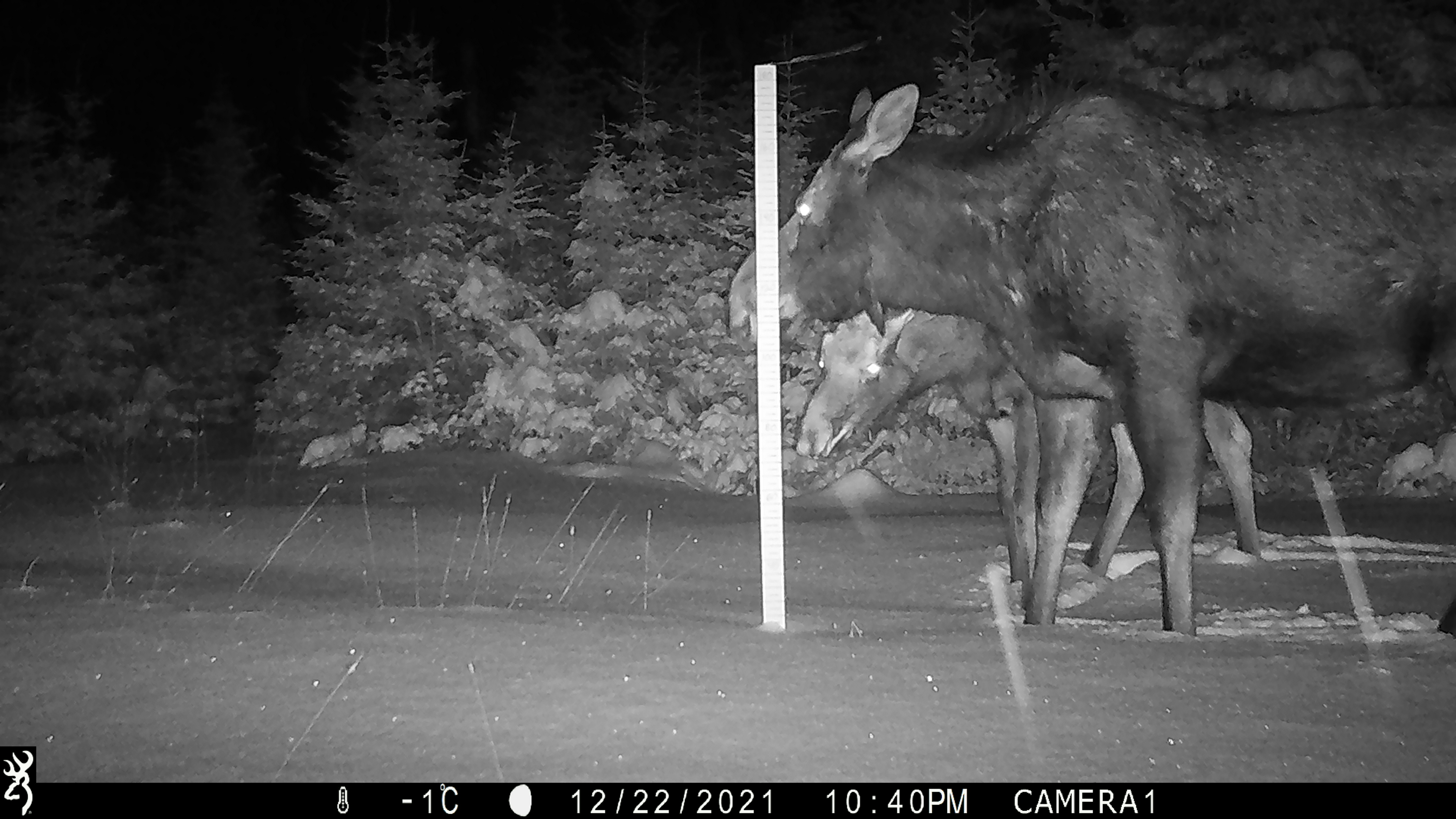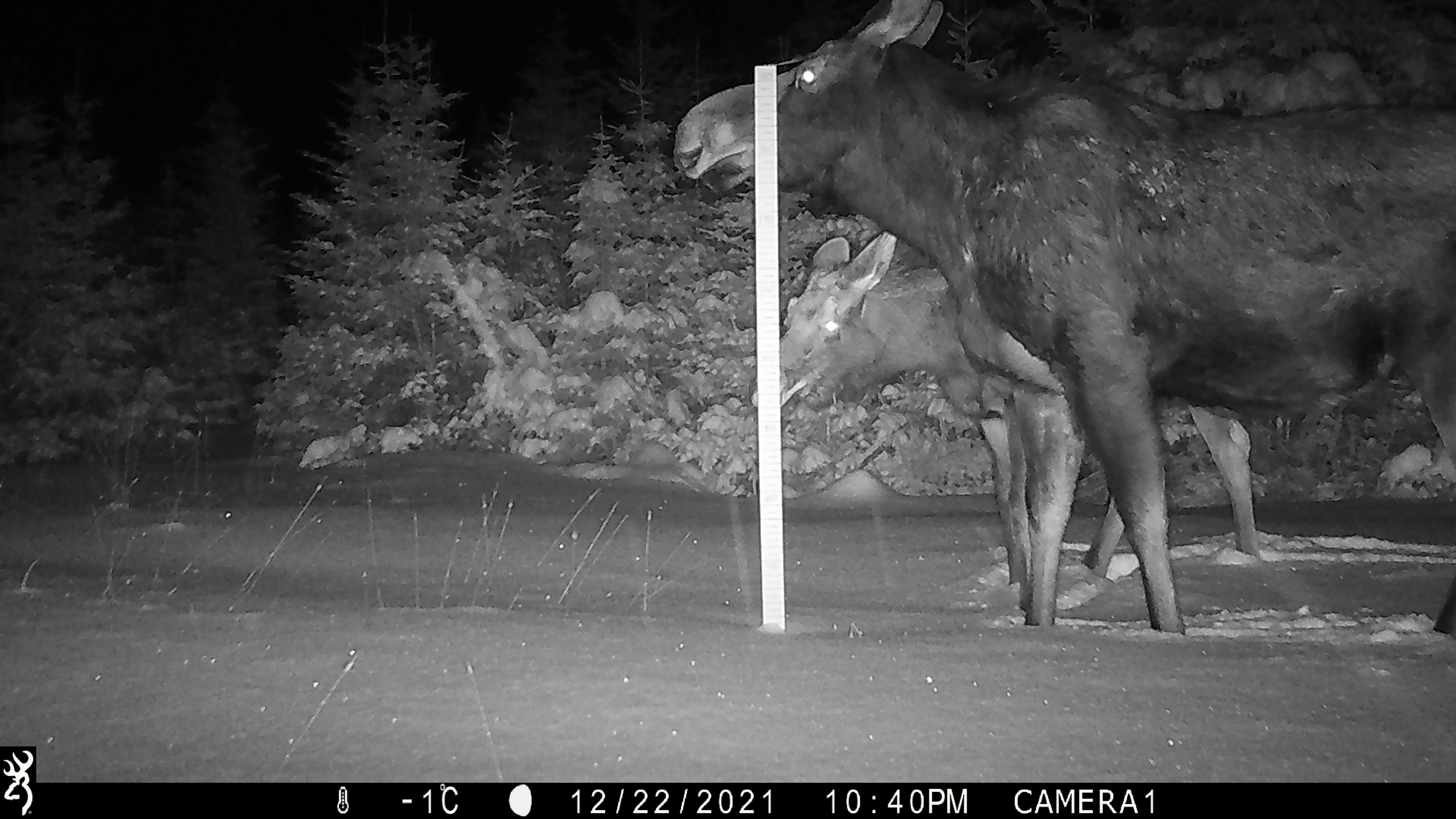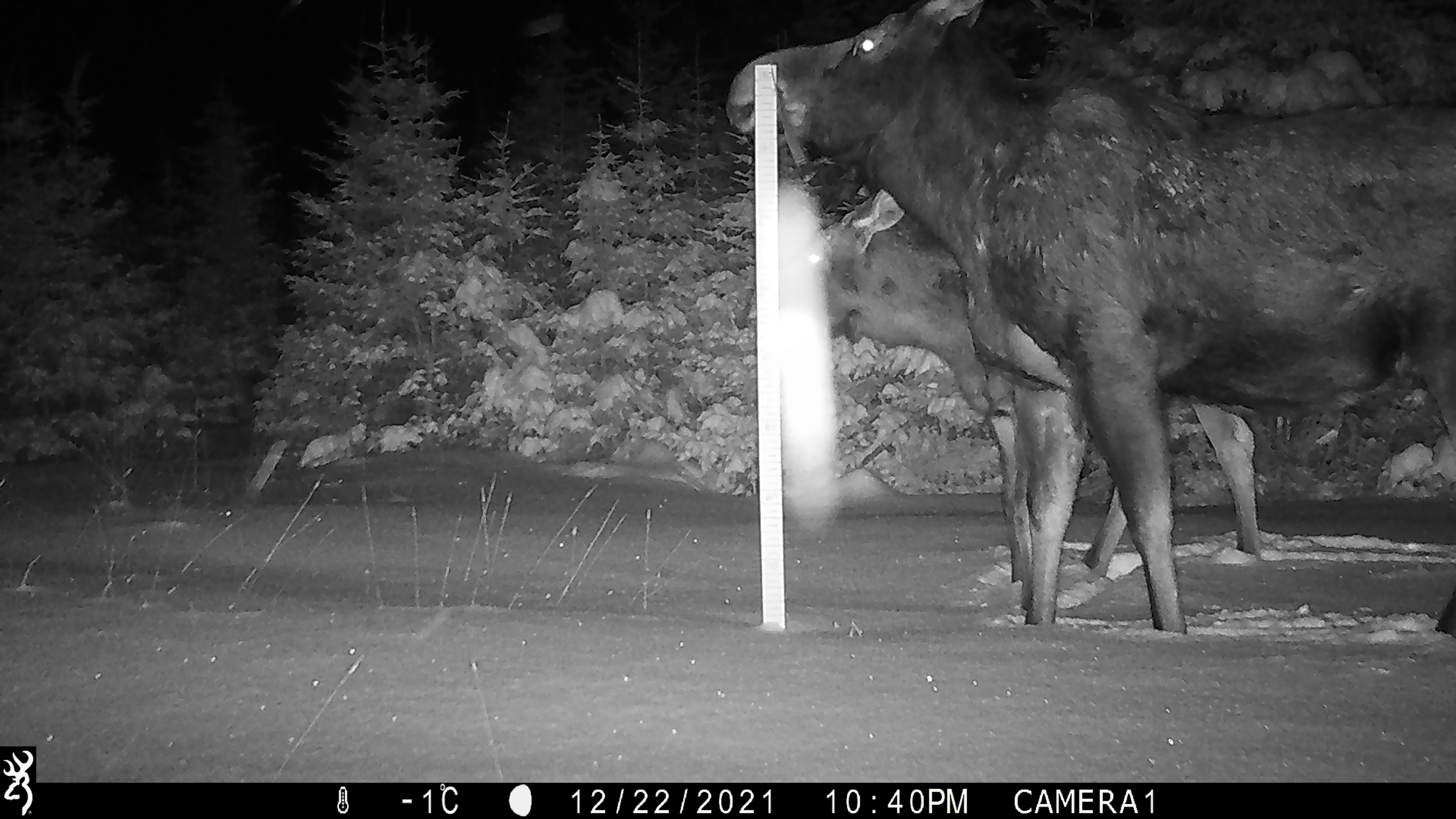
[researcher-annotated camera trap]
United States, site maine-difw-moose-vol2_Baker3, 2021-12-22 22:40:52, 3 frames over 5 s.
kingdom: Animalia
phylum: Chordata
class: Mammalia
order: Artiodactyla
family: Cervidae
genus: Alces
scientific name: Alces alces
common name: moose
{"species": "moose (Alces alces)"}